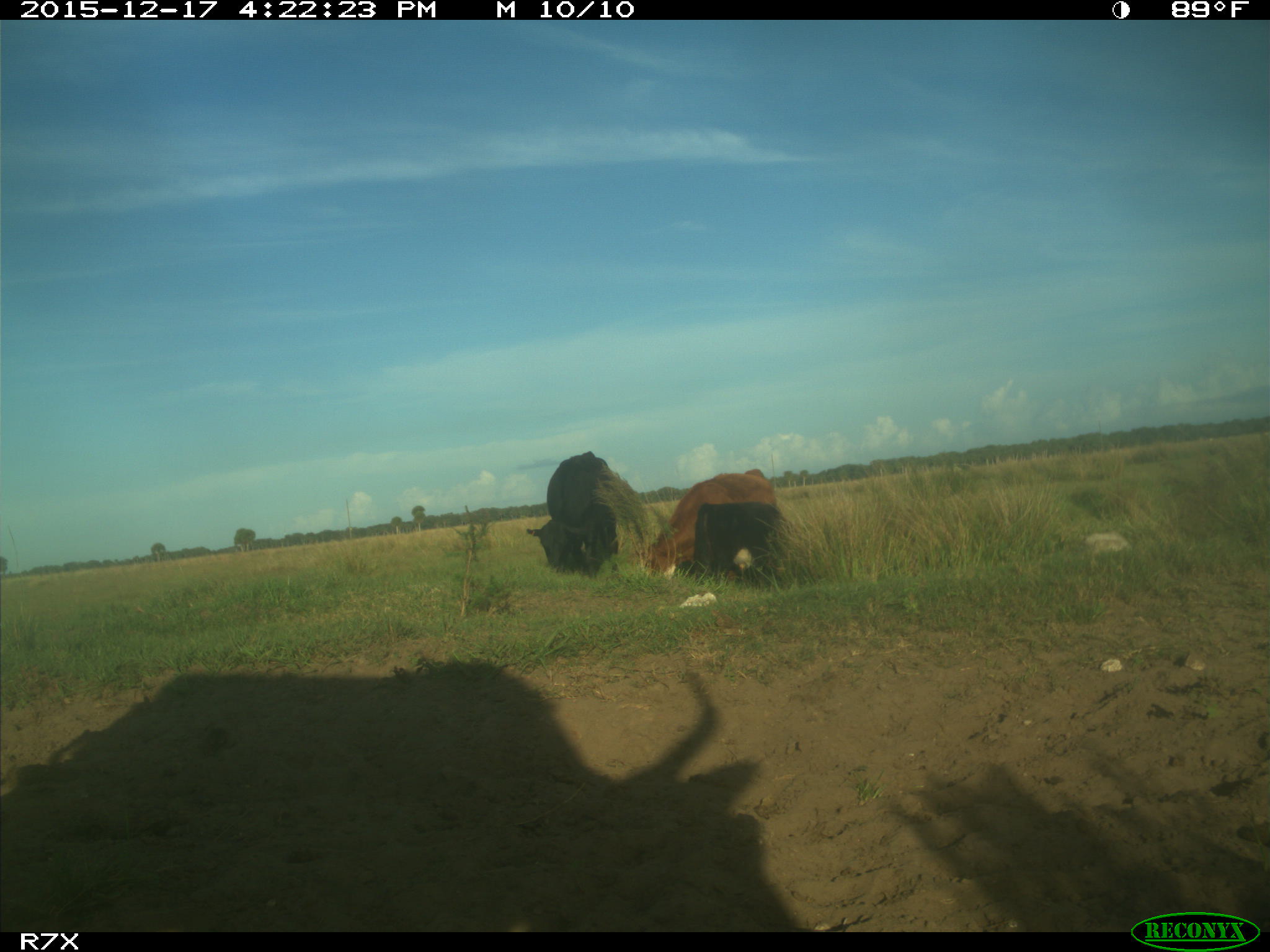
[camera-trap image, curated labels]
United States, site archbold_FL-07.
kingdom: Animalia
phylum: Chordata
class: Mammalia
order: Artiodactyla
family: Bovidae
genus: Bos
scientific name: Bos taurus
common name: domestic cow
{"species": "Bos taurus (domestic cow)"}